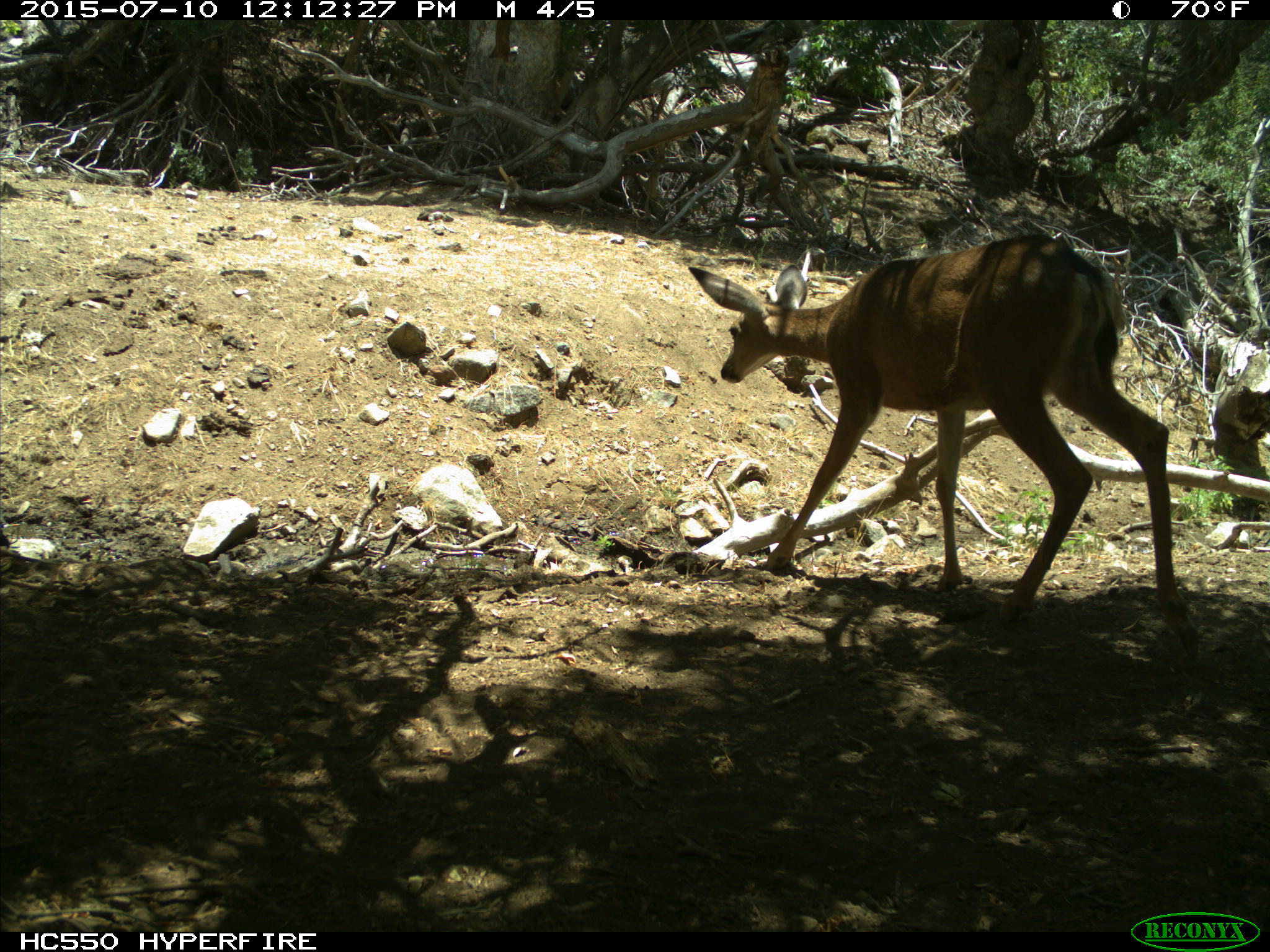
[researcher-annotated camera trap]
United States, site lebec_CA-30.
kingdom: Animalia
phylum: Chordata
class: Mammalia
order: Artiodactyla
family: Cervidae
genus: Odocoileus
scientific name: Odocoileus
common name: deer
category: unidentified deer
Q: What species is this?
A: Unidentified deer (deer) (Odocoileus).